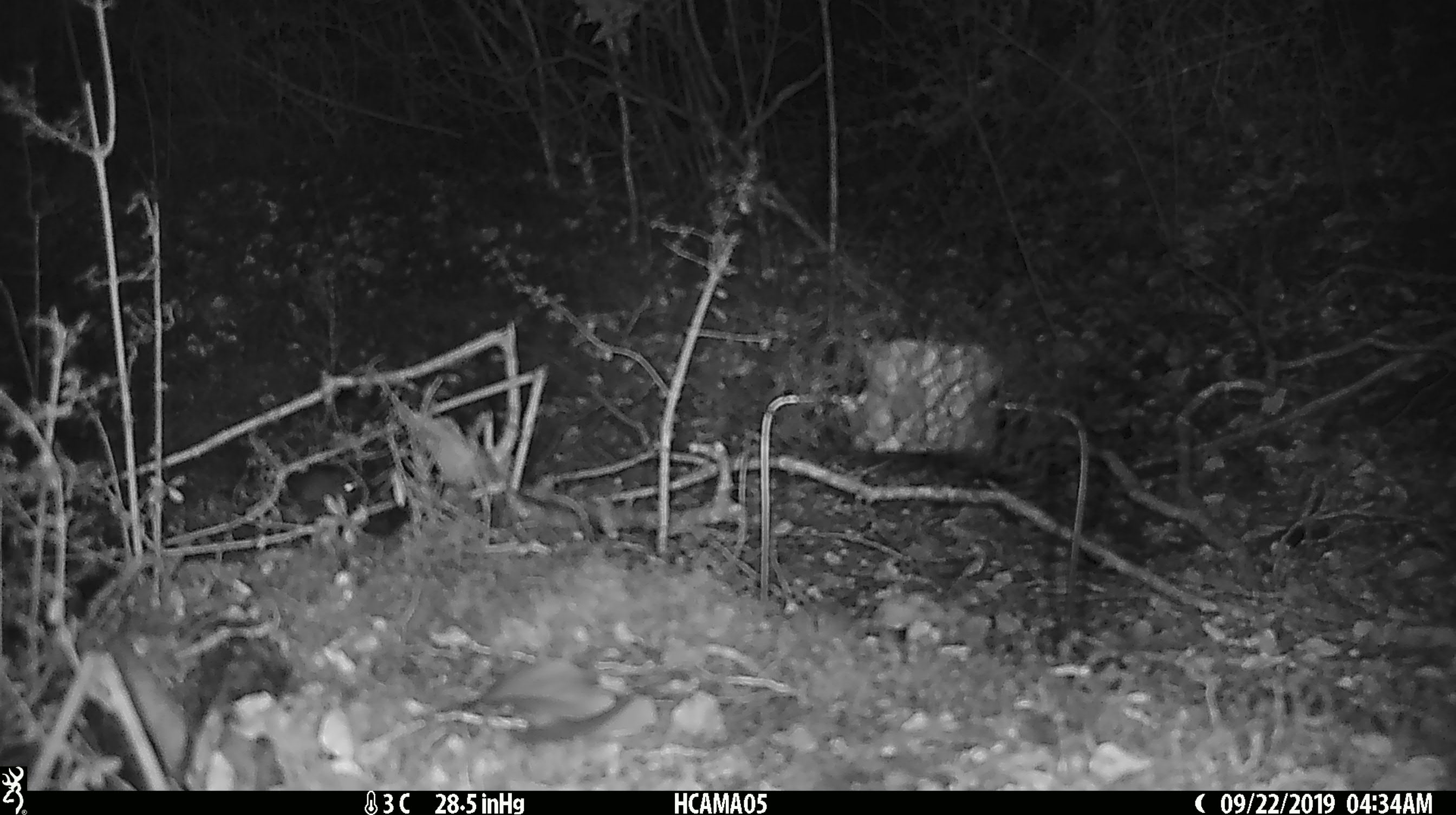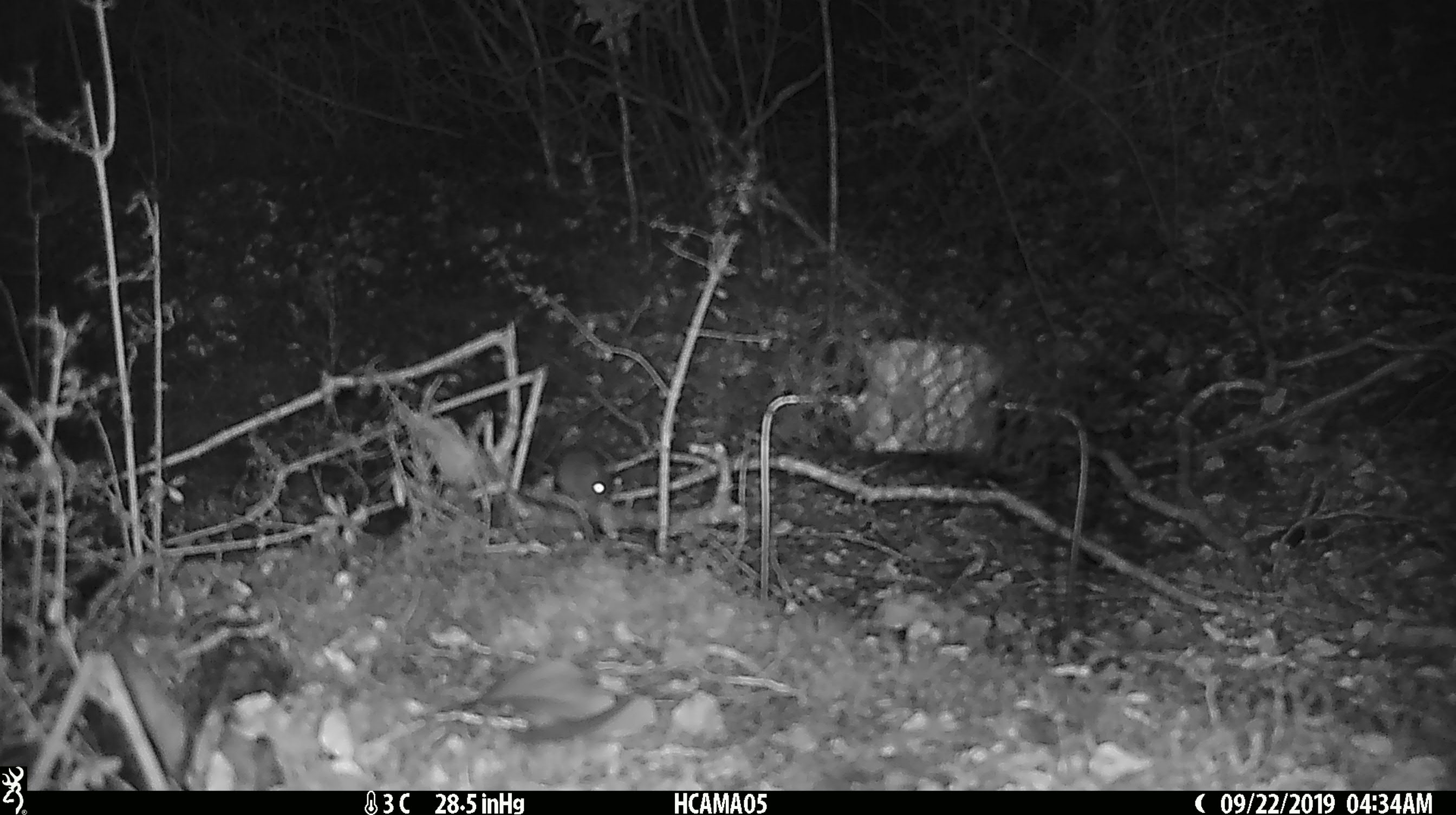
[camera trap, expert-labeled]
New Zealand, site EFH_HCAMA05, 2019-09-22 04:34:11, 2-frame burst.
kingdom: Animalia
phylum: Chordata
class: Mammalia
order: Rodentia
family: Muridae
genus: Mus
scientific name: Mus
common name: mouse